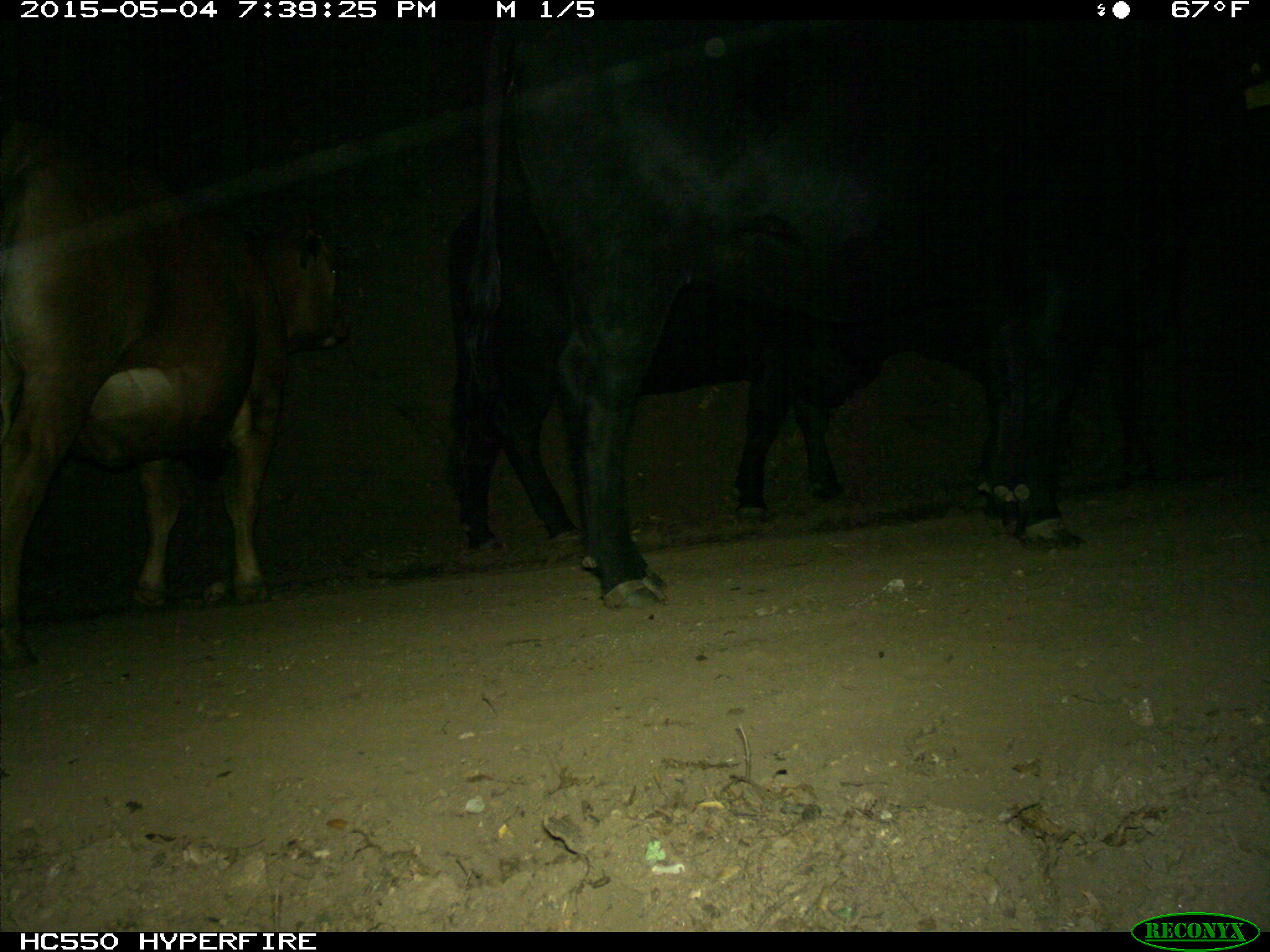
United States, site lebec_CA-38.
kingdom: Animalia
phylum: Chordata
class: Mammalia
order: Artiodactyla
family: Bovidae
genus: Bos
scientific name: Bos taurus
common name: domestic cow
Bos taurus (domestic cow).